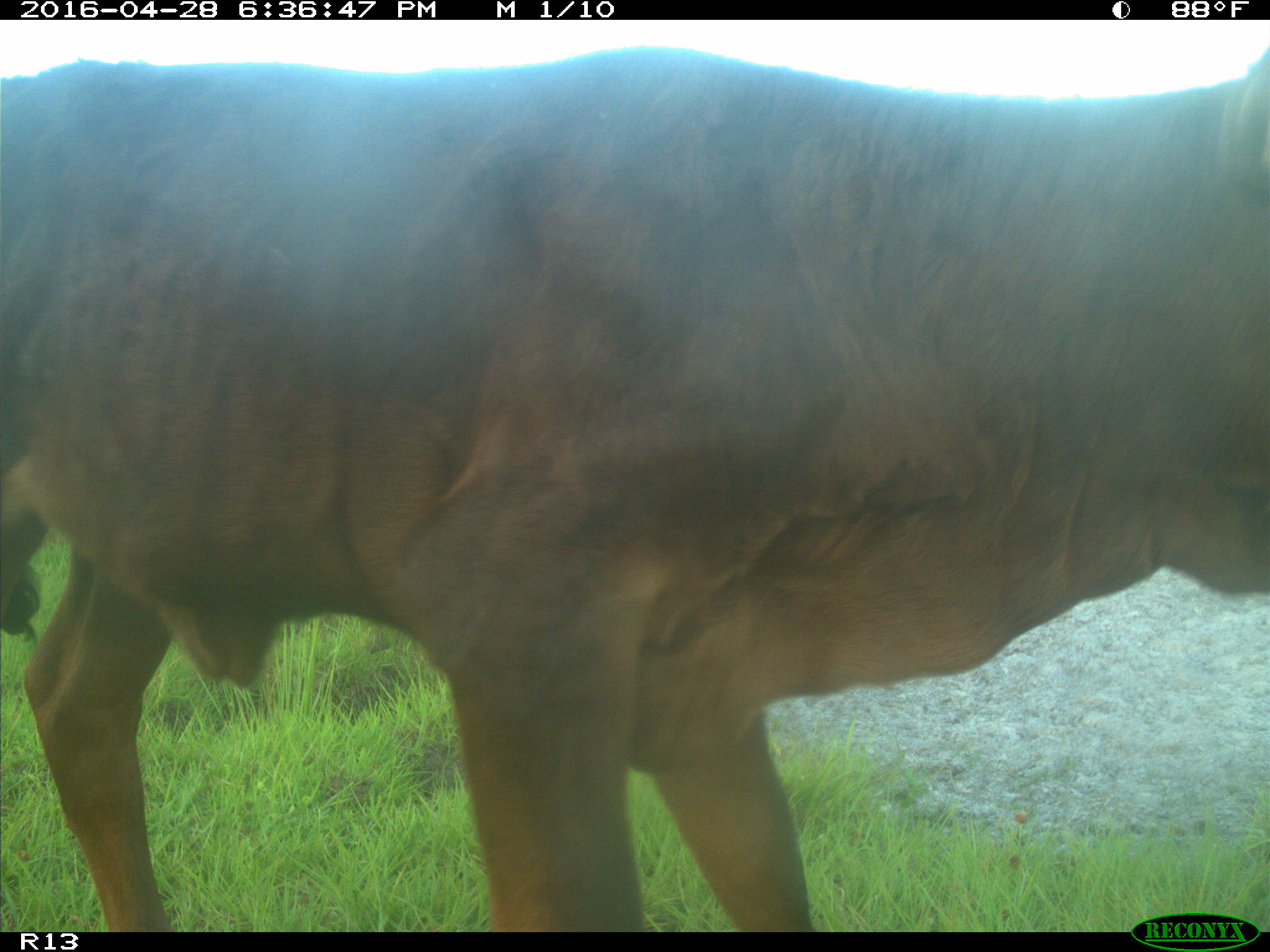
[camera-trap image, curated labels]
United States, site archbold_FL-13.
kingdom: Animalia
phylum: Chordata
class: Mammalia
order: Artiodactyla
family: Bovidae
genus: Bos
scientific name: Bos taurus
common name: domestic cow